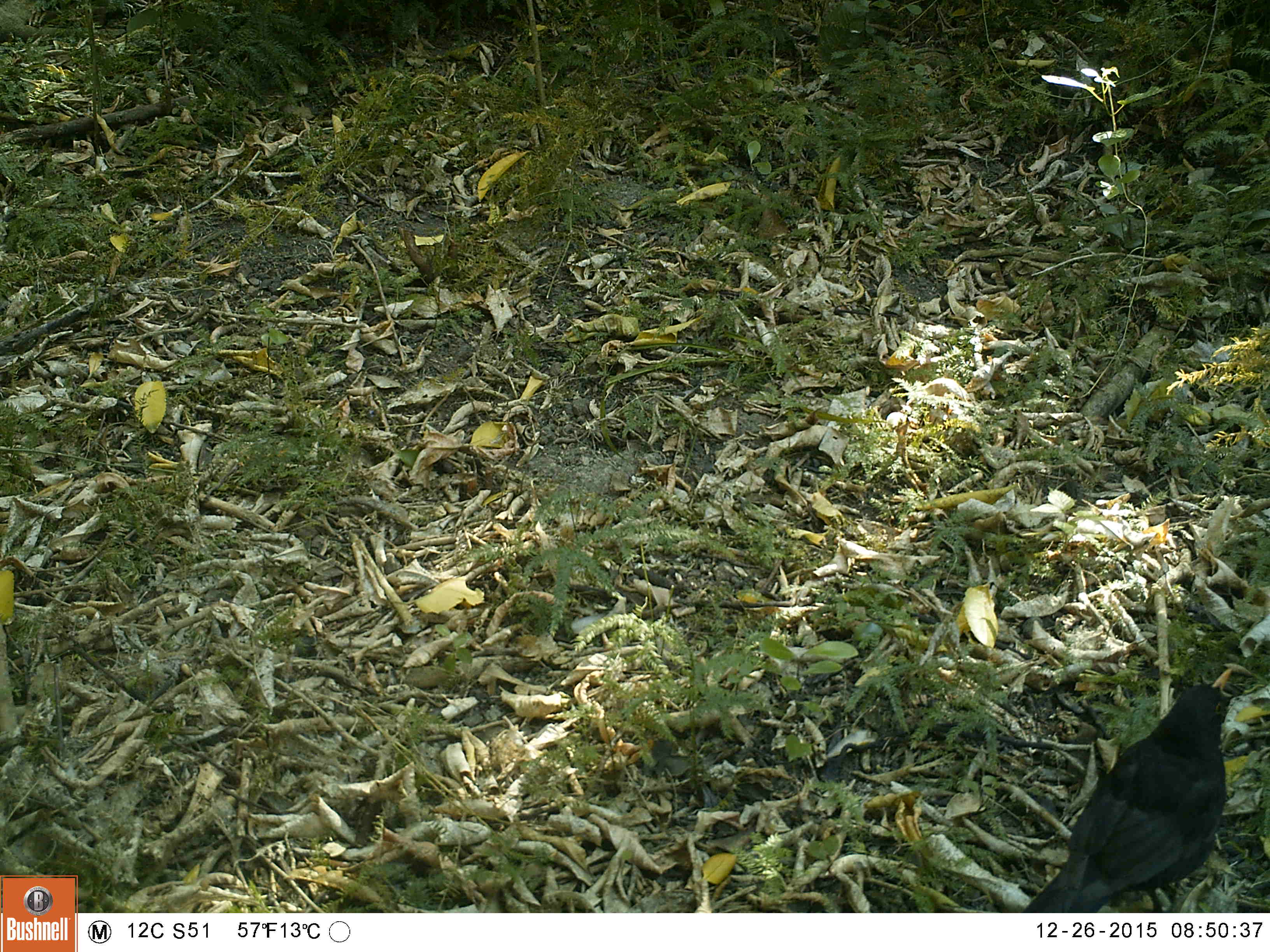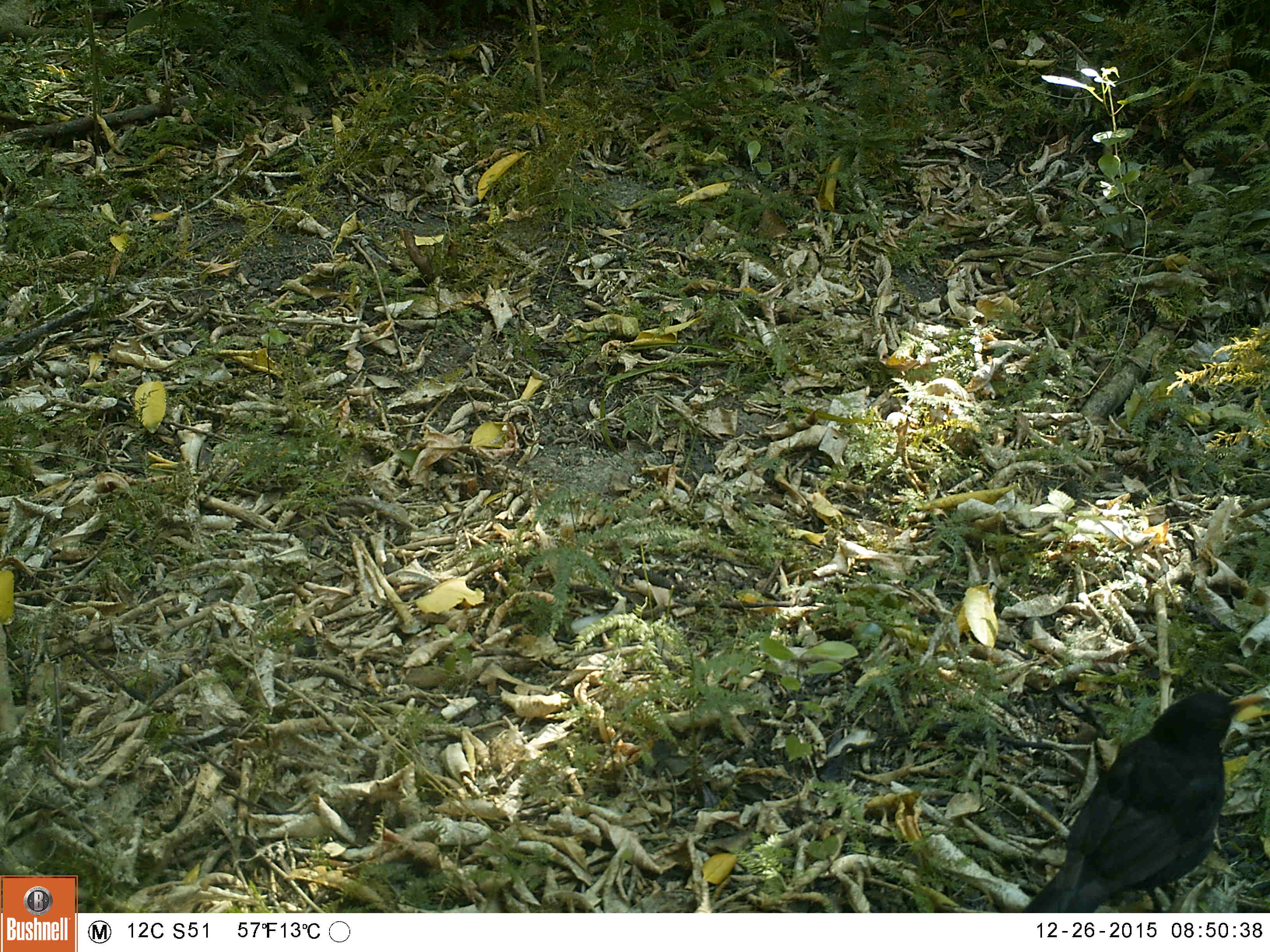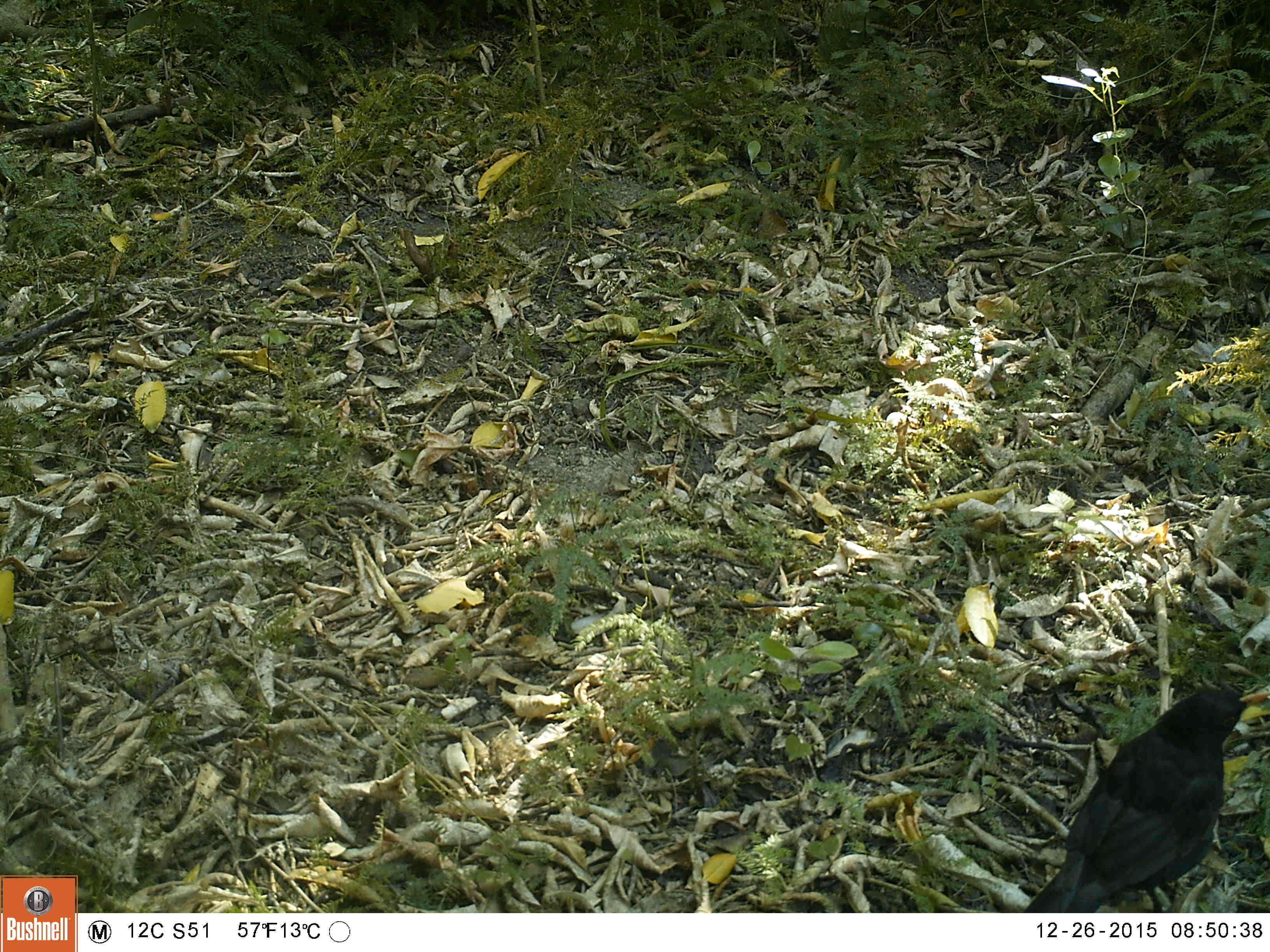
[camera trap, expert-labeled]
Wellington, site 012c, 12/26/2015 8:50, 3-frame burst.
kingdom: Animalia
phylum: Chordata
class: Aves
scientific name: Aves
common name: bird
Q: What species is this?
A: Bird (Aves).